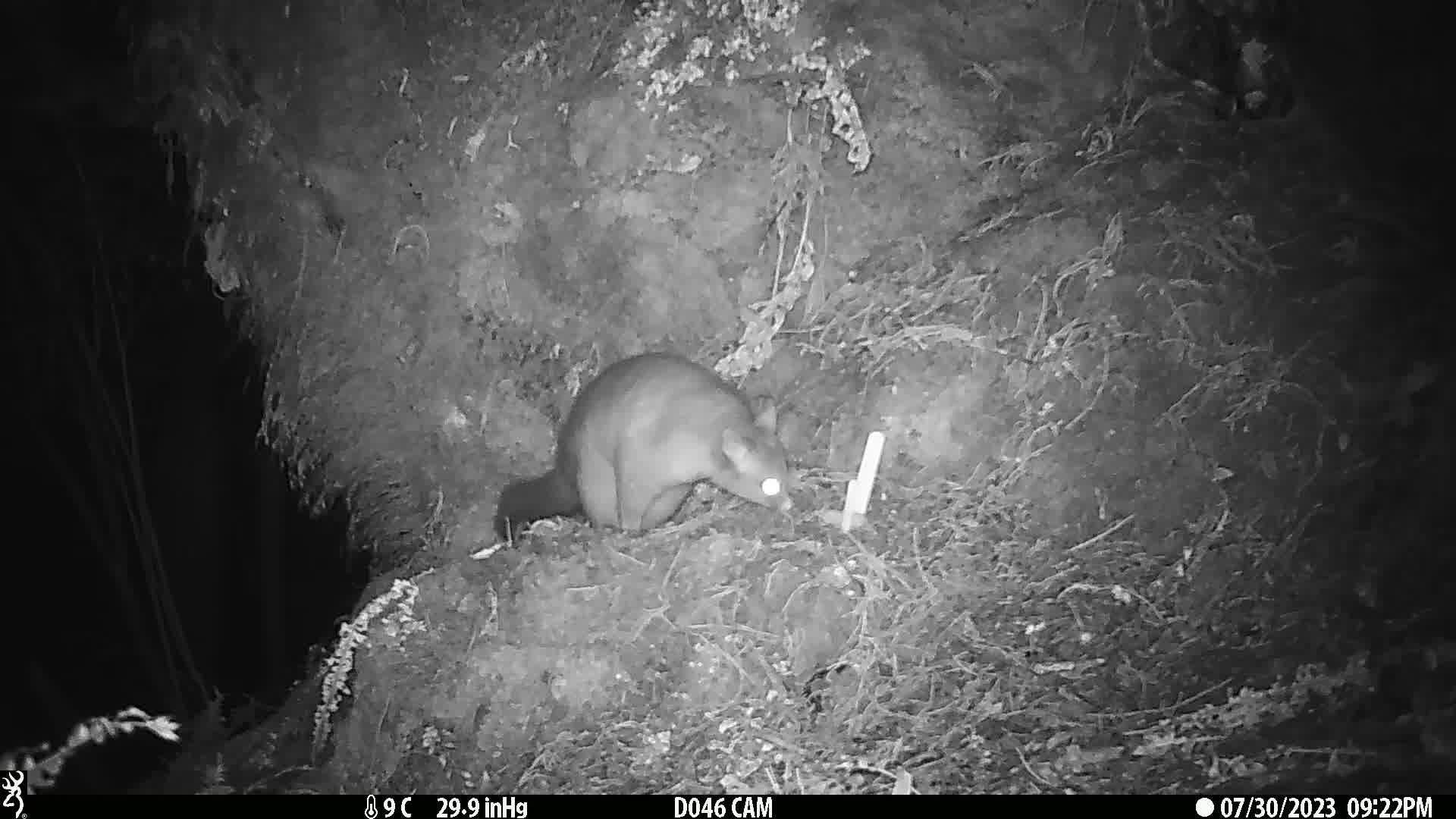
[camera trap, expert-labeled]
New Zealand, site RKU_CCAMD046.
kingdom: Animalia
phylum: Chordata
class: Mammalia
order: Diprotodontia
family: Phalangeridae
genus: Trichosurus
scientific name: Trichosurus vulpecula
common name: common brushtail possum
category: possum